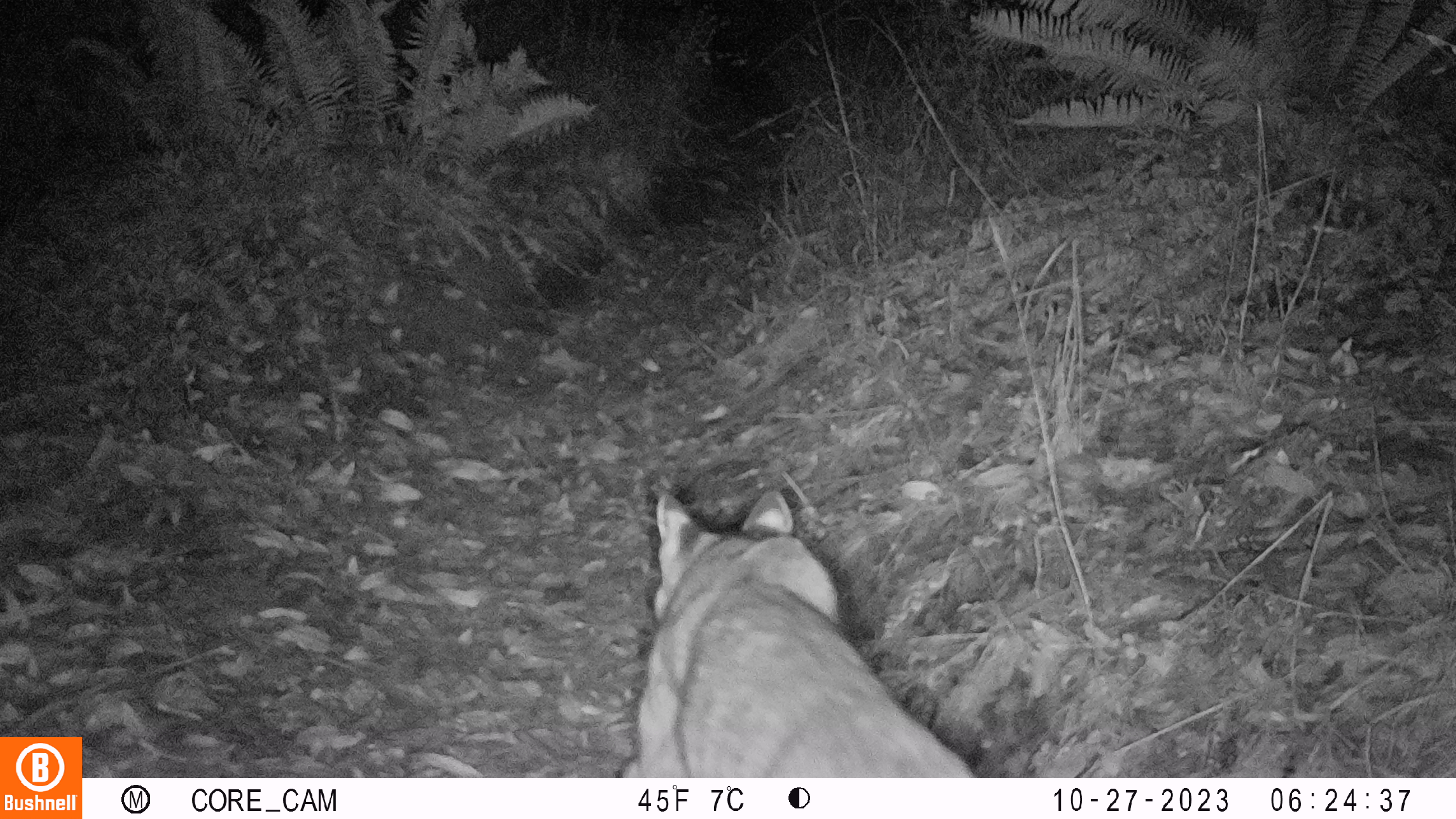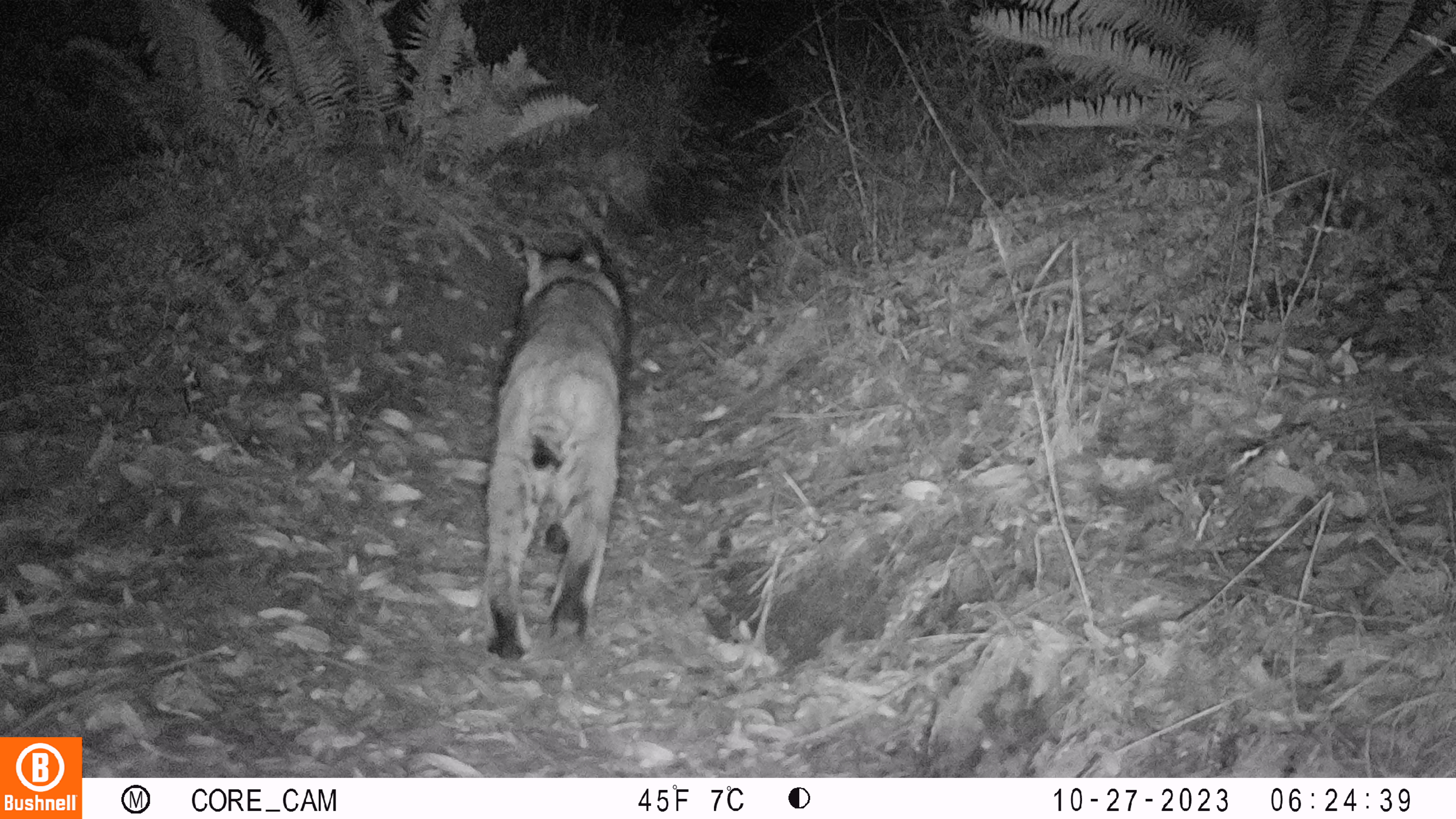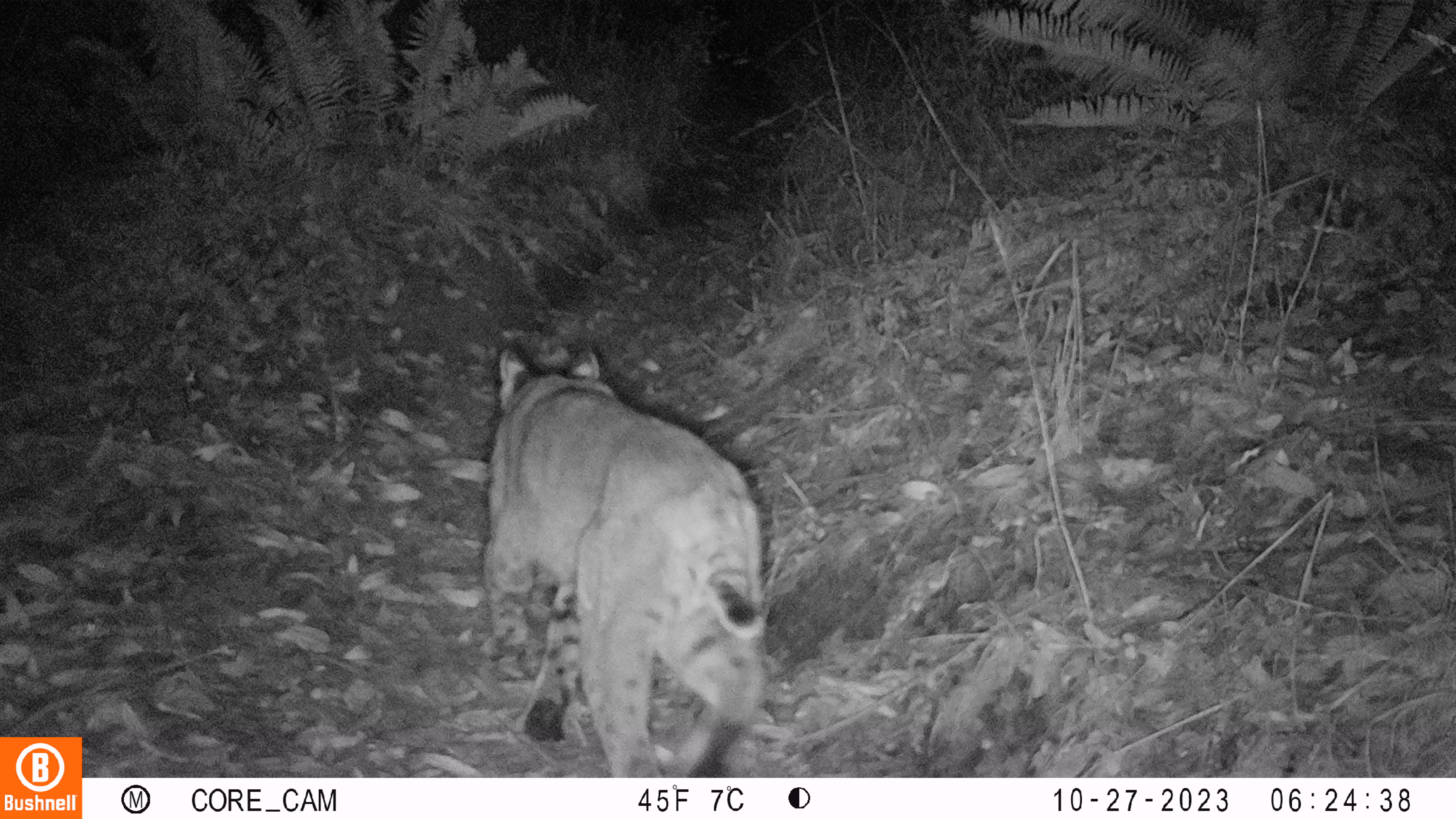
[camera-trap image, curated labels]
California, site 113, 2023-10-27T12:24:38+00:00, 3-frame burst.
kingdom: Animalia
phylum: Chordata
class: Mammalia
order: Carnivora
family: Felidae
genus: Lynx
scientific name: Lynx rufus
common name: bobcat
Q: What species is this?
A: Bobcat (Lynx rufus).